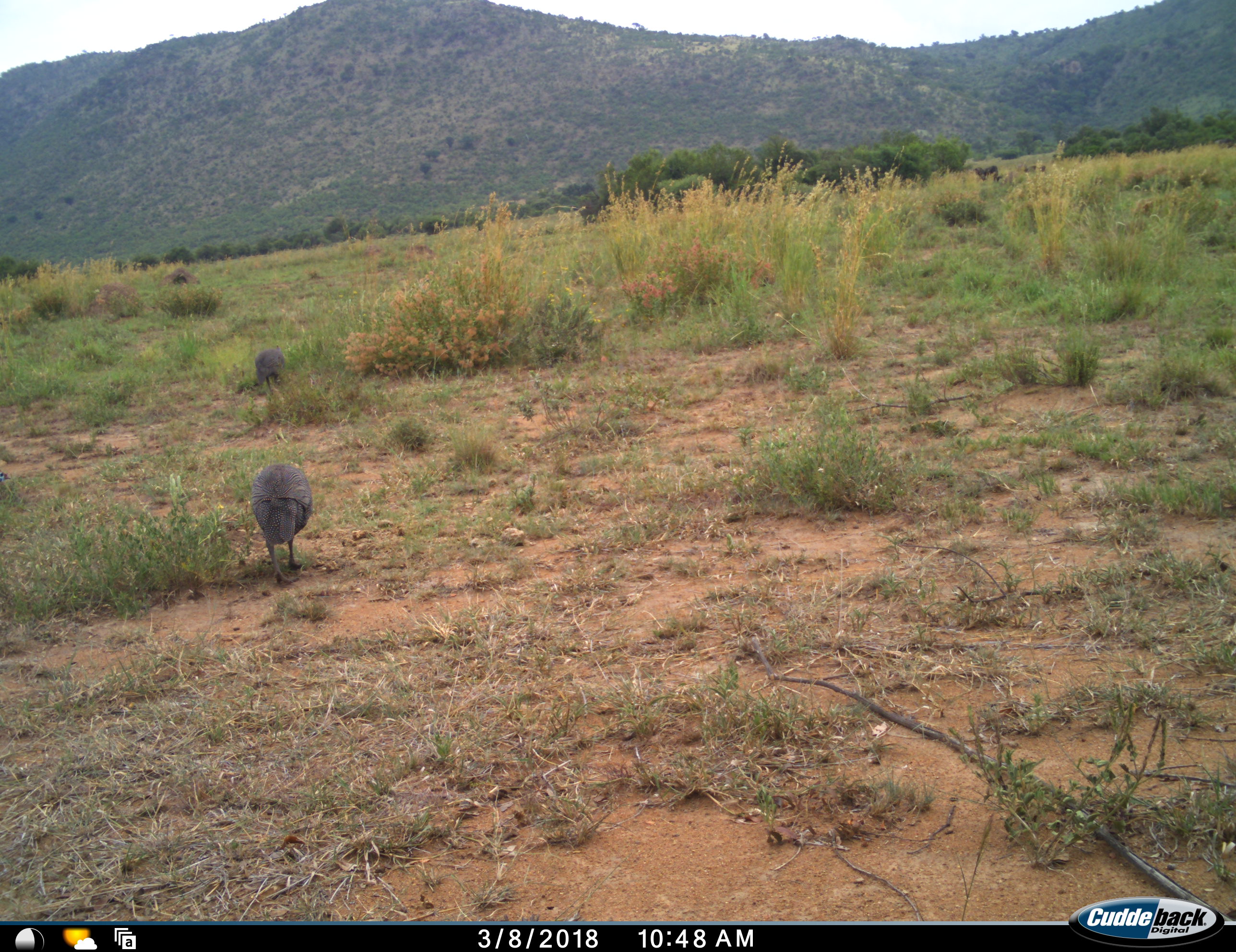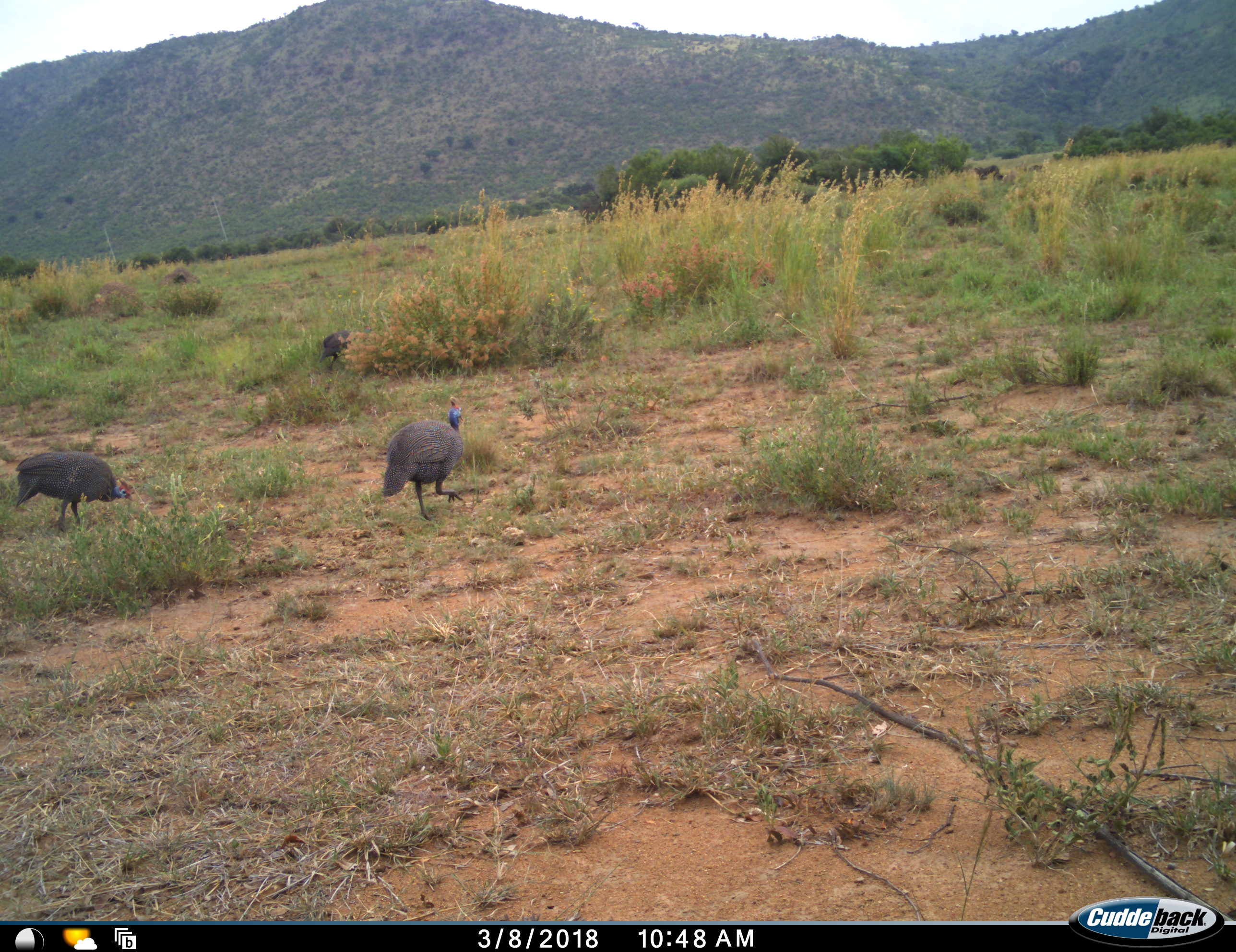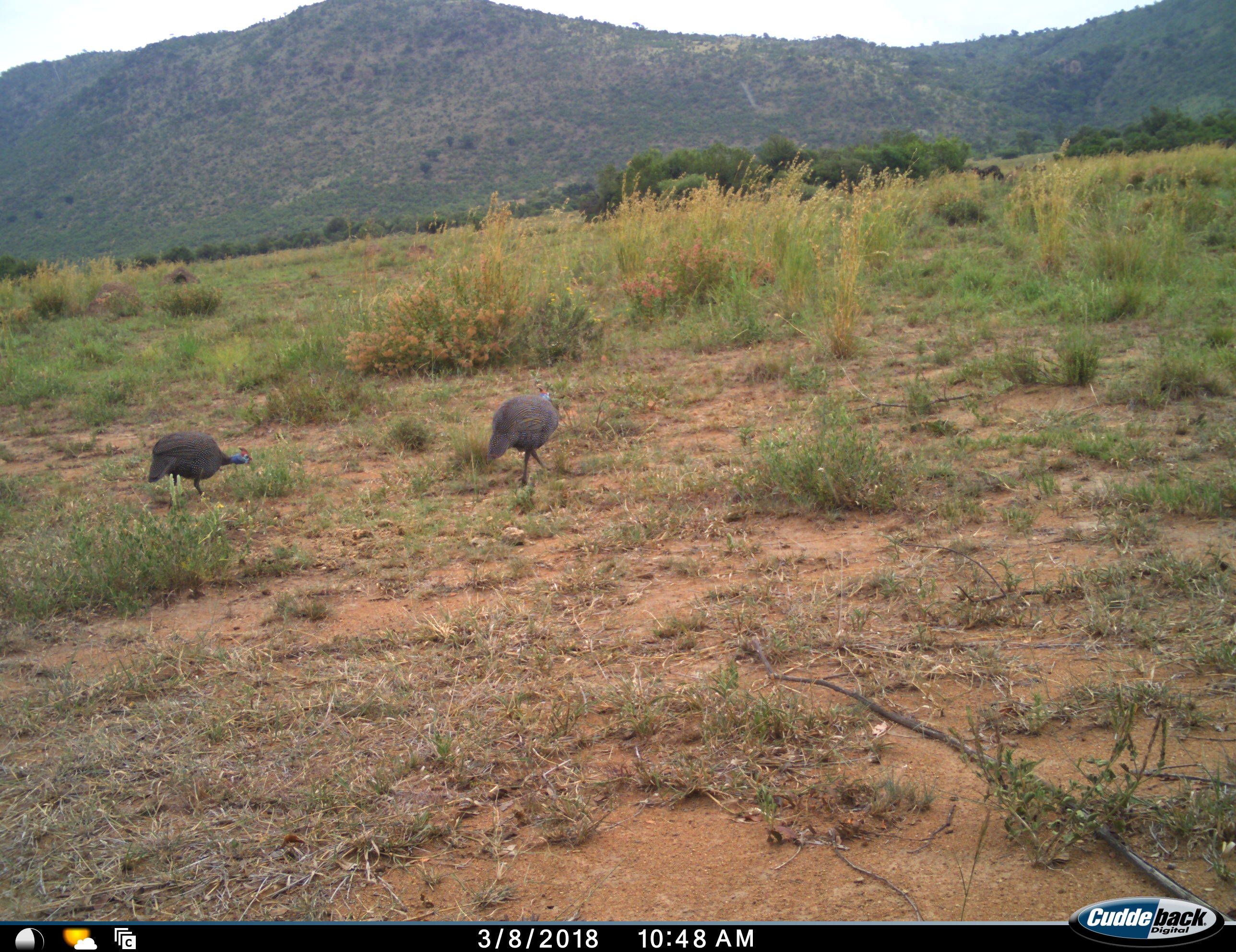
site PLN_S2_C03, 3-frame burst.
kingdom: Animalia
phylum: Chordata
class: Aves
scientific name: Aves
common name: bird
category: birdother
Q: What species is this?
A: Birdother (bird) (Aves).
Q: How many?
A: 3.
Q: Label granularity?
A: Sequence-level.